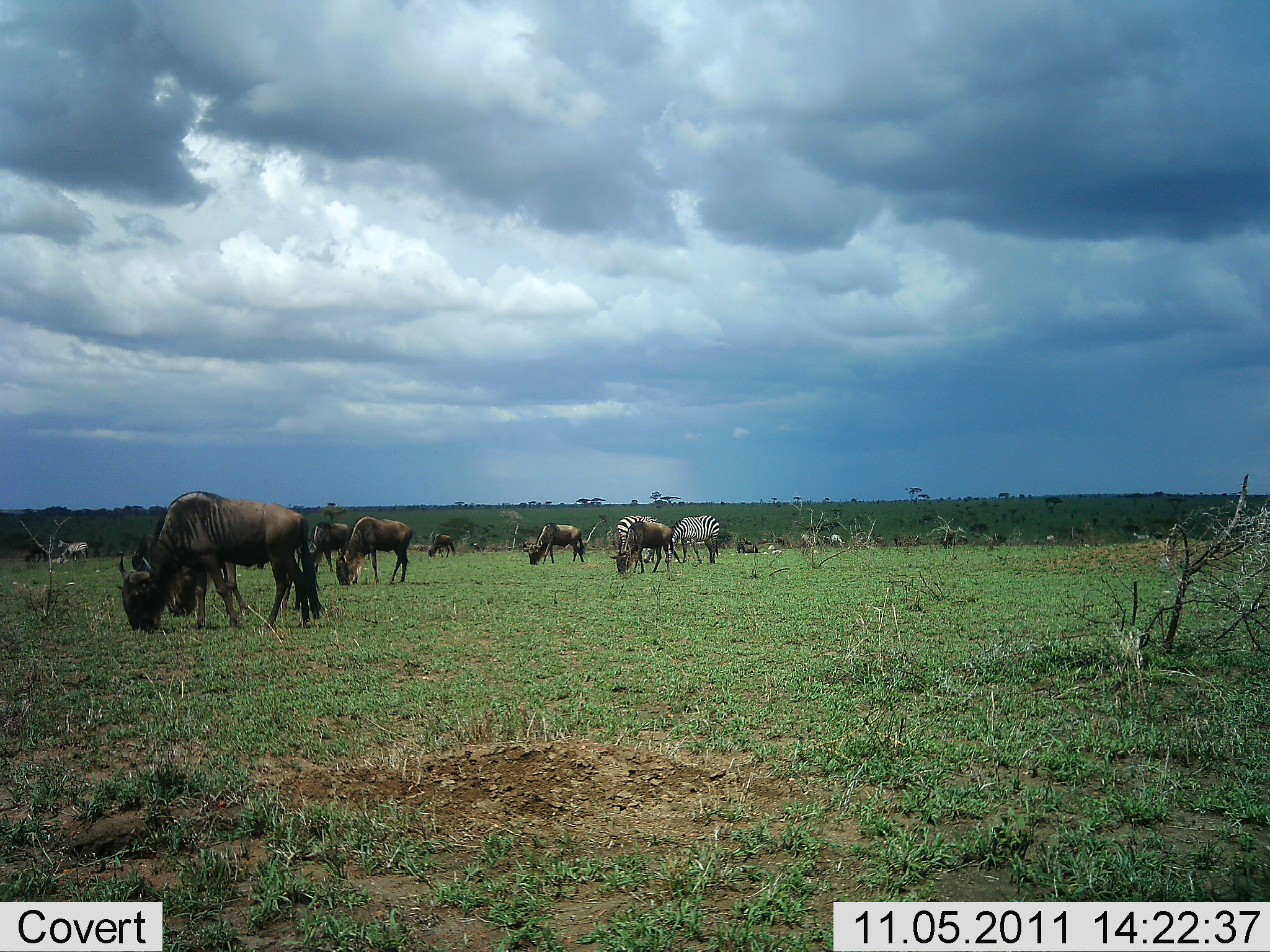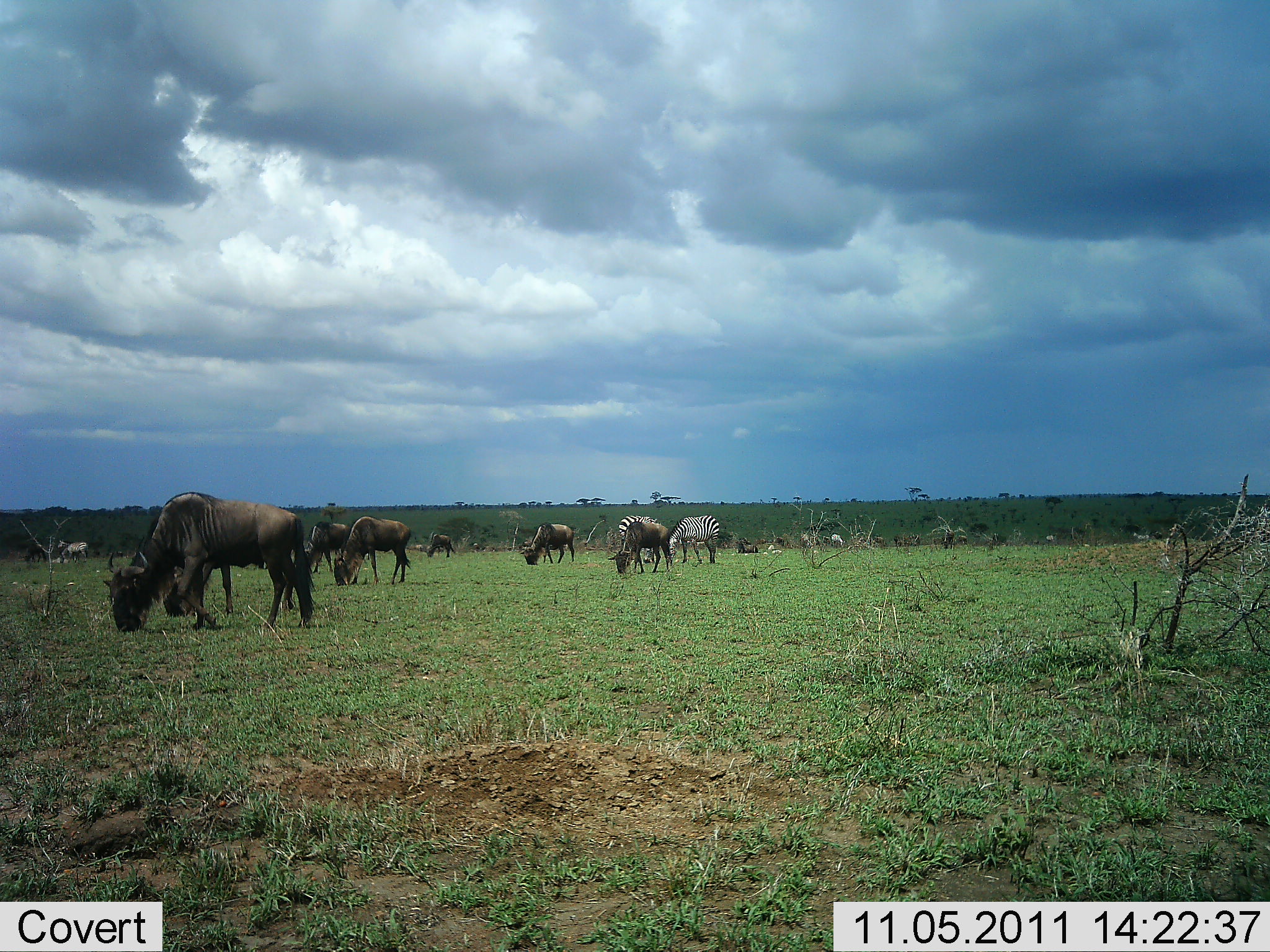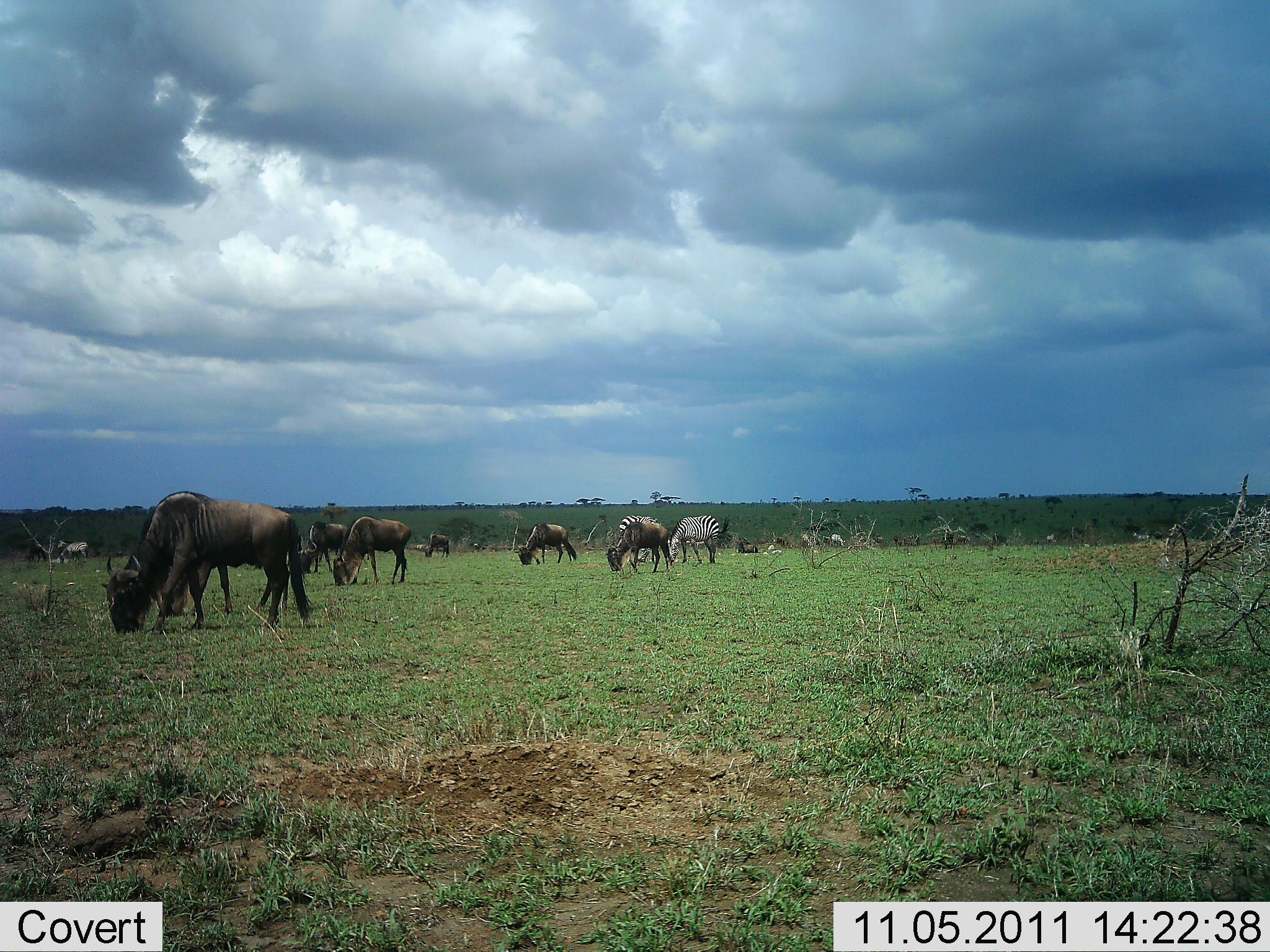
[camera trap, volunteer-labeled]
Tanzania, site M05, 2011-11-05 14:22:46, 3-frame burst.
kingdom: Animalia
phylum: Chordata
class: Mammalia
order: Artiodactyla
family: Bovidae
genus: Connochaetes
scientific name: Connochaetes taurinus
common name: blue wildebeest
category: wildebeest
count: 7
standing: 10%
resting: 10%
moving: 30%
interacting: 0%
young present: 0%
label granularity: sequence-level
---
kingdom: Animalia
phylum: Chordata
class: Mammalia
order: Perissodactyla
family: Equidae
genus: Equus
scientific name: Equus quagga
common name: plains zebra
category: zebra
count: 3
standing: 0%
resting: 0%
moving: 30%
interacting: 0%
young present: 0%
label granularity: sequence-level